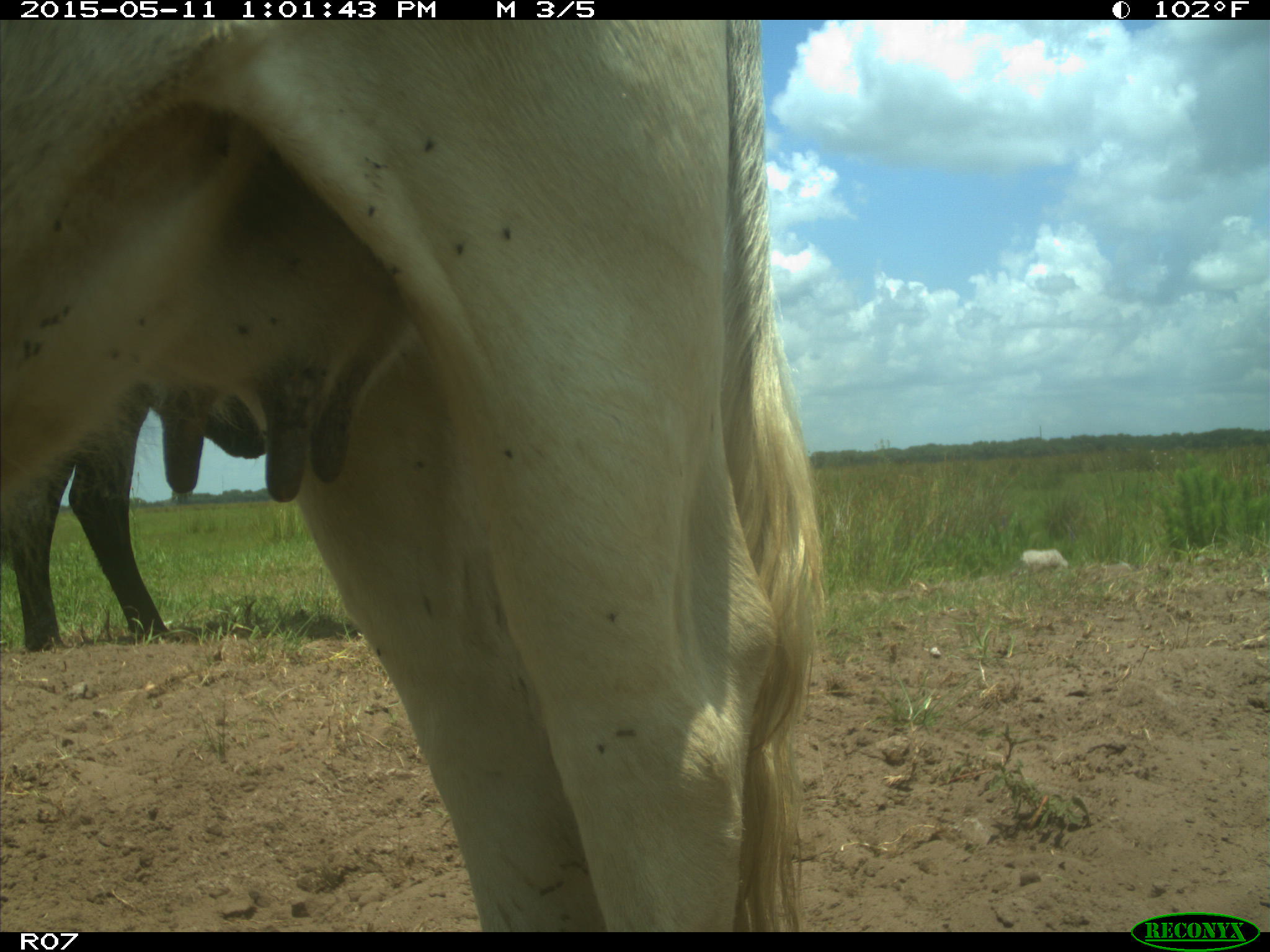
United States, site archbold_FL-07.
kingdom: Animalia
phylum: Chordata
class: Mammalia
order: Artiodactyla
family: Bovidae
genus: Bos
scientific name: Bos taurus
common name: domestic cow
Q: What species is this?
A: Bos taurus (domestic cow).